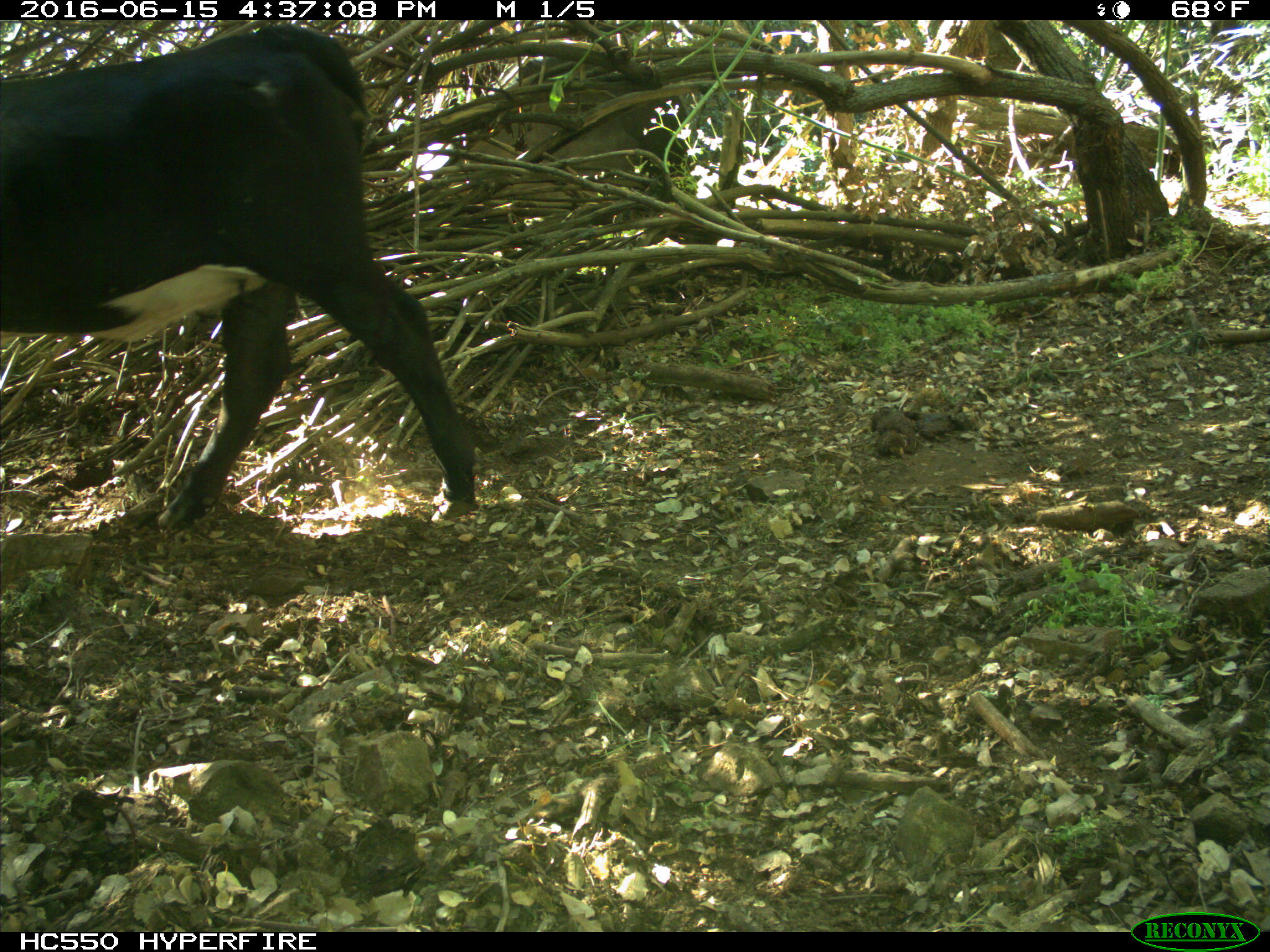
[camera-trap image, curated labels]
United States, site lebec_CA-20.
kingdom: Animalia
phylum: Chordata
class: Mammalia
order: Artiodactyla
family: Bovidae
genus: Bos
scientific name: Bos taurus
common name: domestic cow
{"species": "Bos taurus (domestic cow)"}